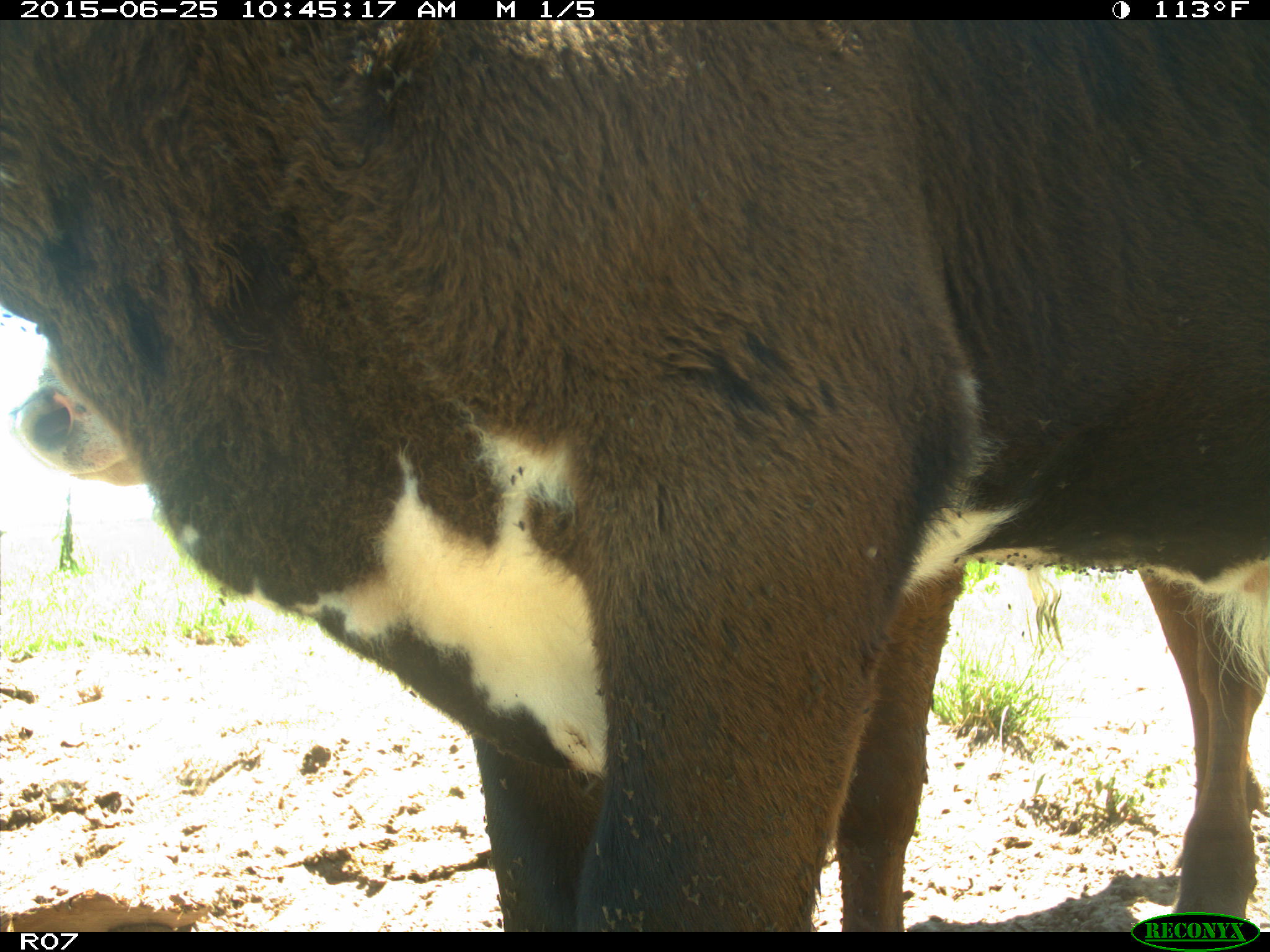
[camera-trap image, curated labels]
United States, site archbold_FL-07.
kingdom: Animalia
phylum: Chordata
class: Mammalia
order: Artiodactyla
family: Bovidae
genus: Bos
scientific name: Bos taurus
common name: domestic cow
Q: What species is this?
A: Bos taurus (domestic cow).